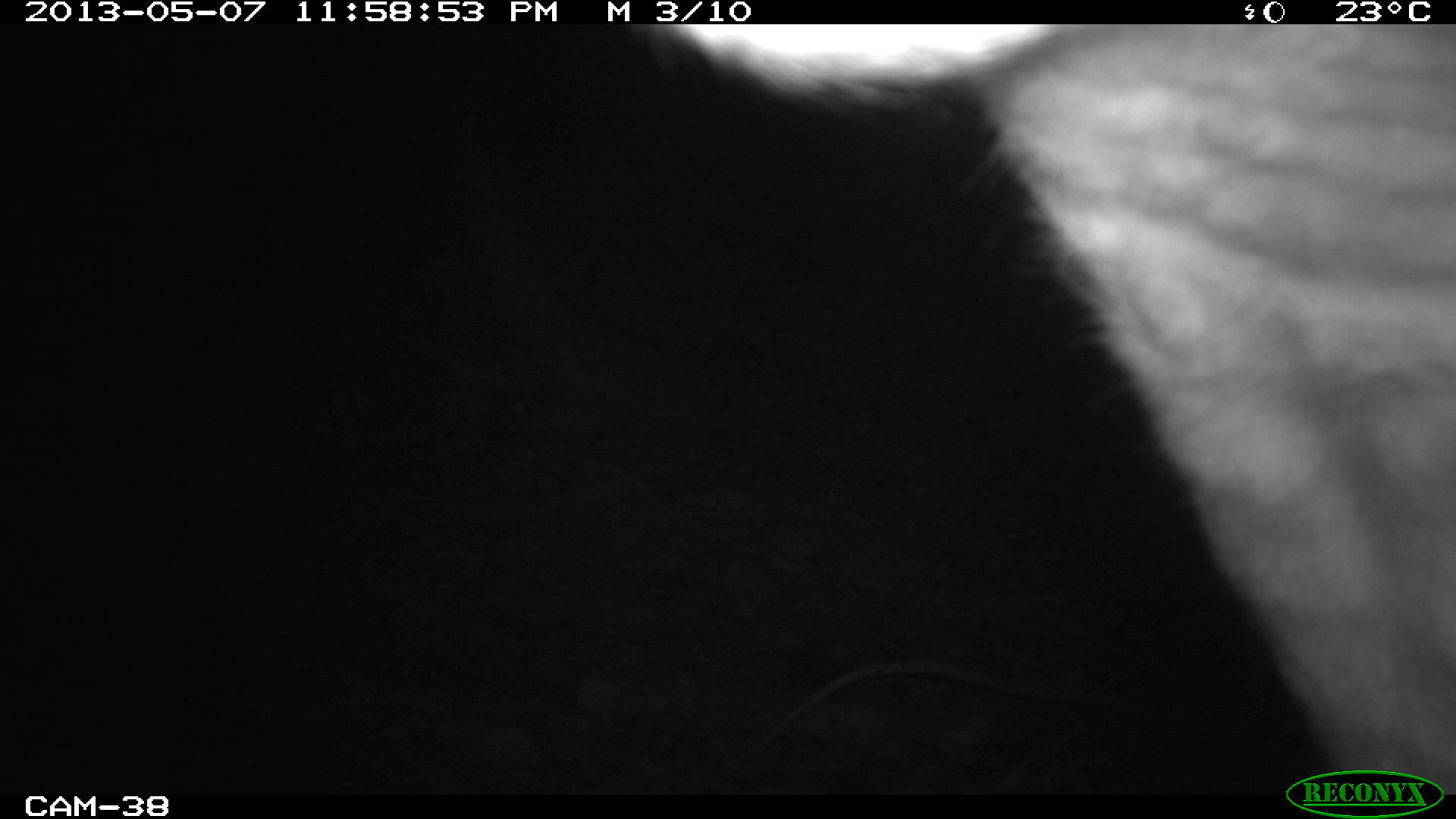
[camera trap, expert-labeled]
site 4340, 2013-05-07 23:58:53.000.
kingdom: Animalia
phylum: Chordata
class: Mammalia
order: Perissodactyla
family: Tapiridae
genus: Tapirus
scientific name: Tapirus bairdii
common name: baird's tapir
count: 1